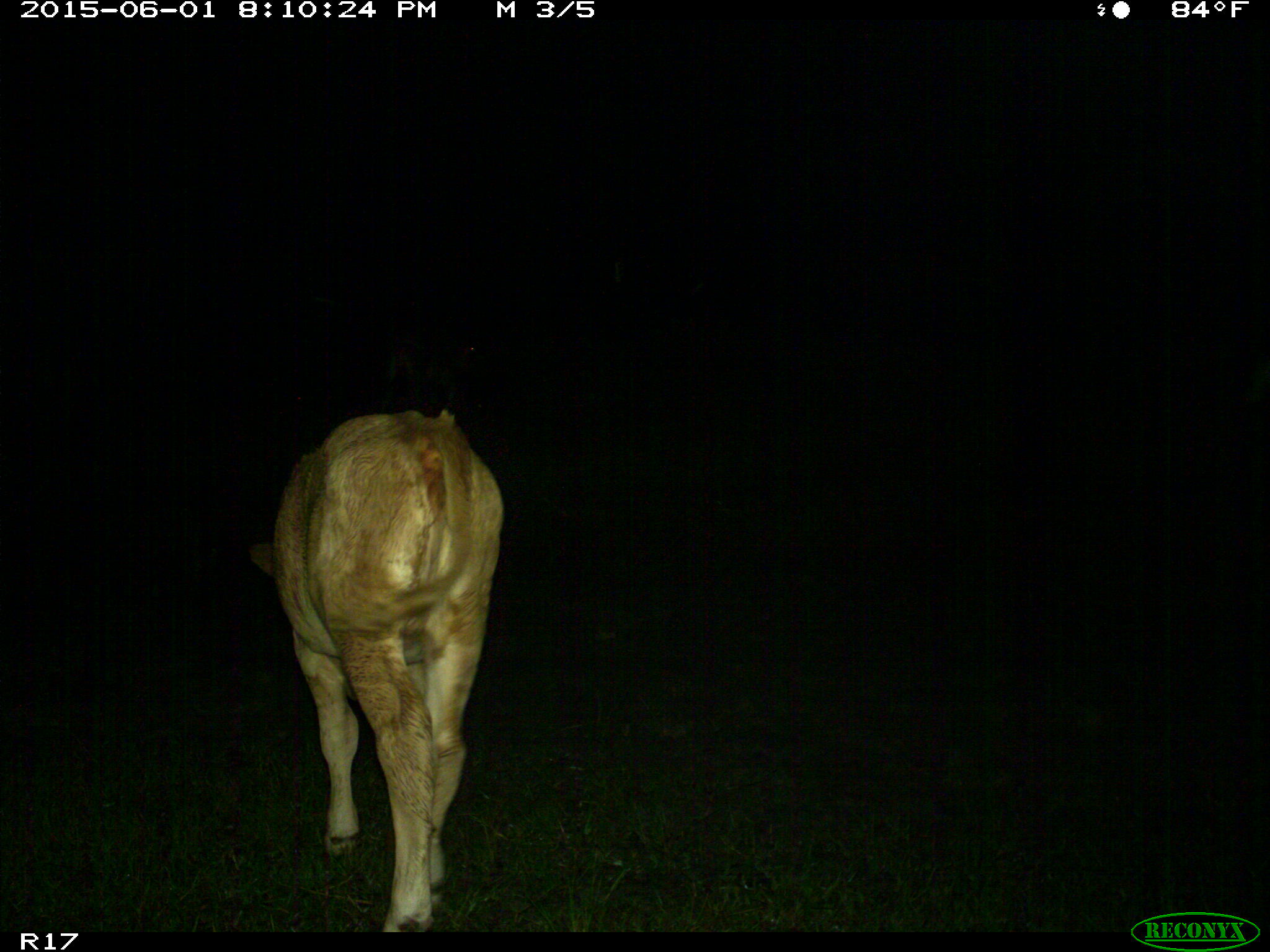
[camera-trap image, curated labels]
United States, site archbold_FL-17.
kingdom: Animalia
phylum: Chordata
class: Mammalia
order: Artiodactyla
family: Bovidae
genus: Bos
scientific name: Bos taurus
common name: domestic cow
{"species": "Bos taurus (domestic cow)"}